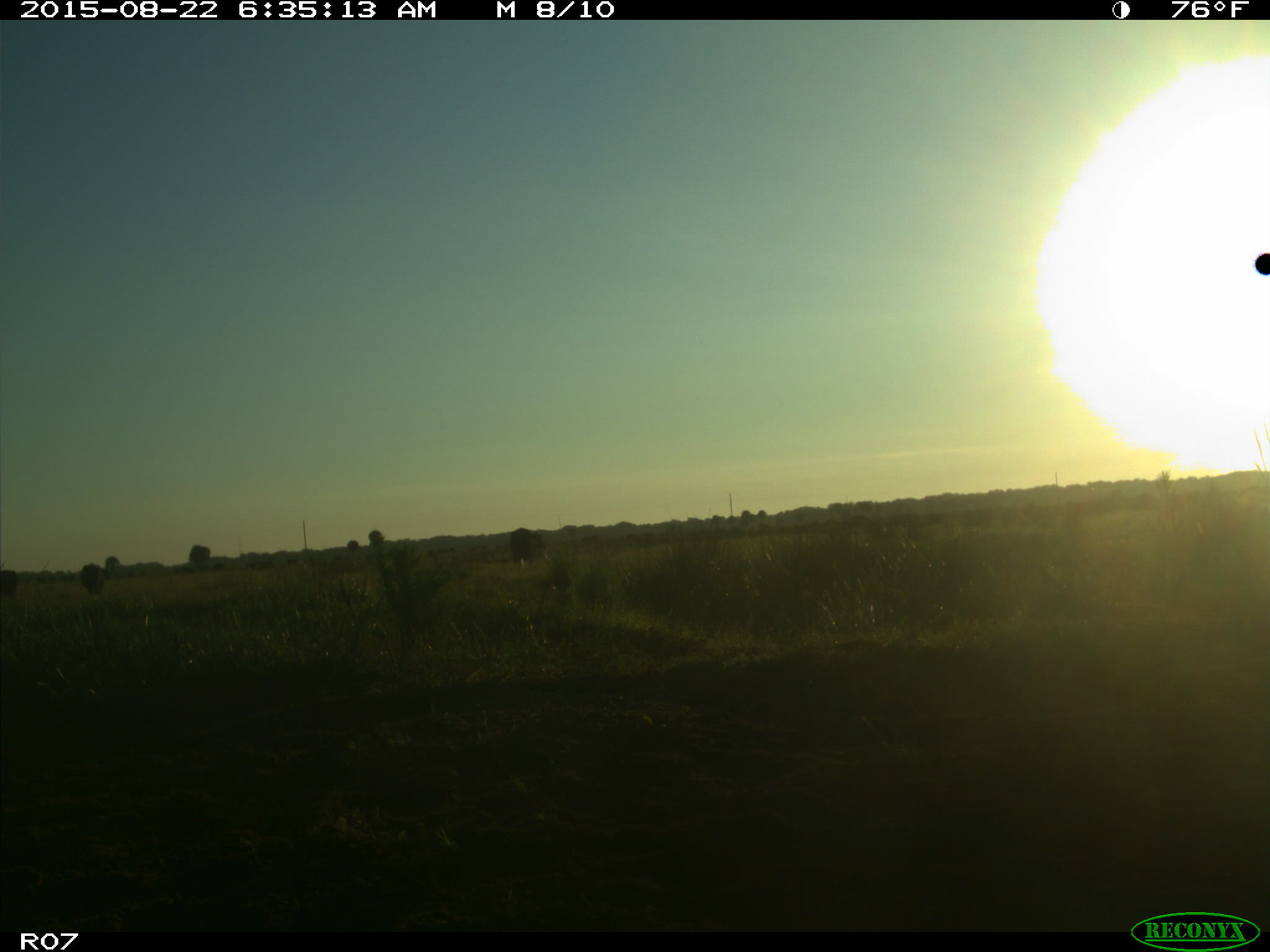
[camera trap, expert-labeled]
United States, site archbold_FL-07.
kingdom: Animalia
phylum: Chordata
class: Mammalia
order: Artiodactyla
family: Bovidae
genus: Bos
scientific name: Bos taurus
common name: domestic cow